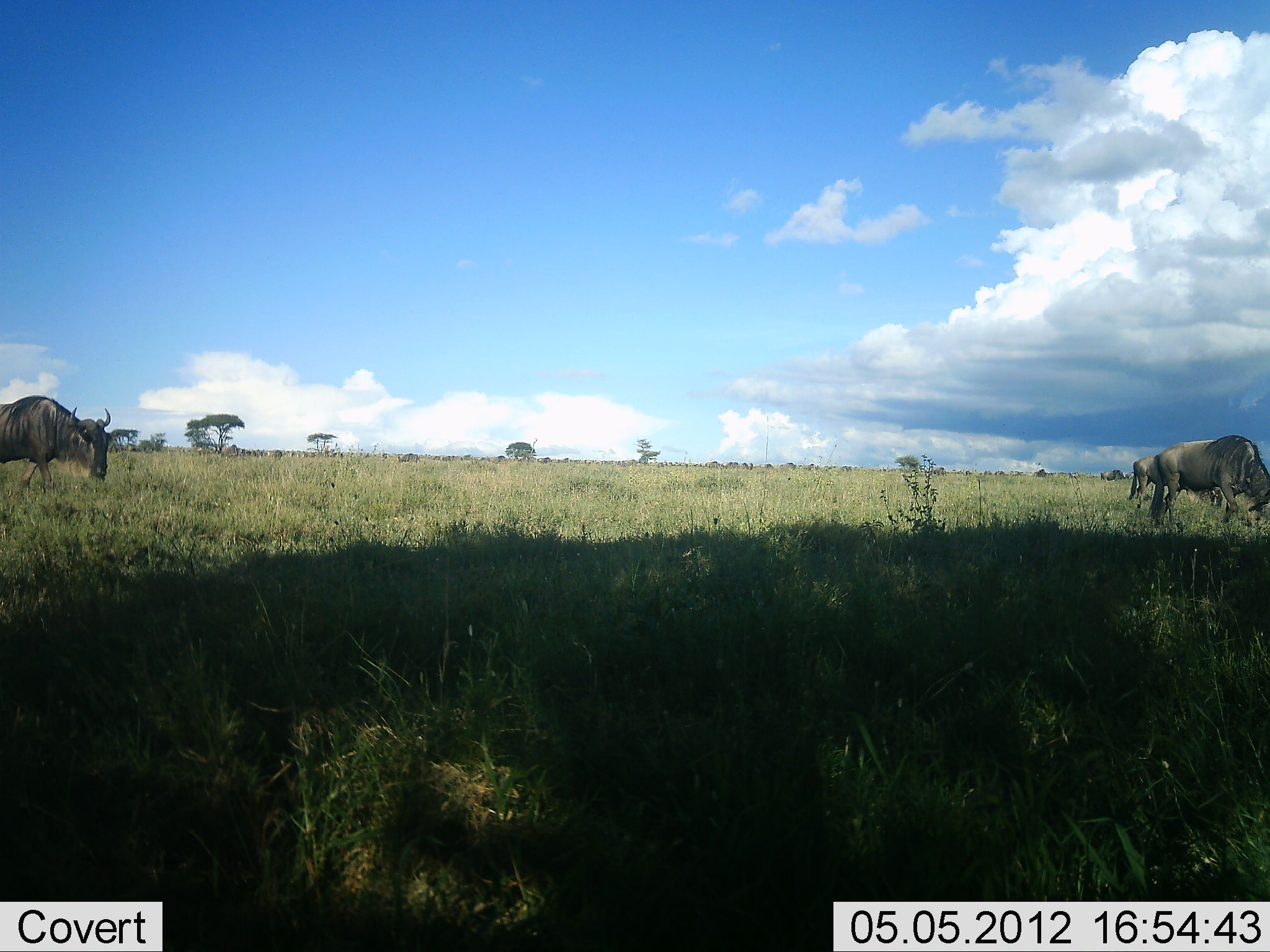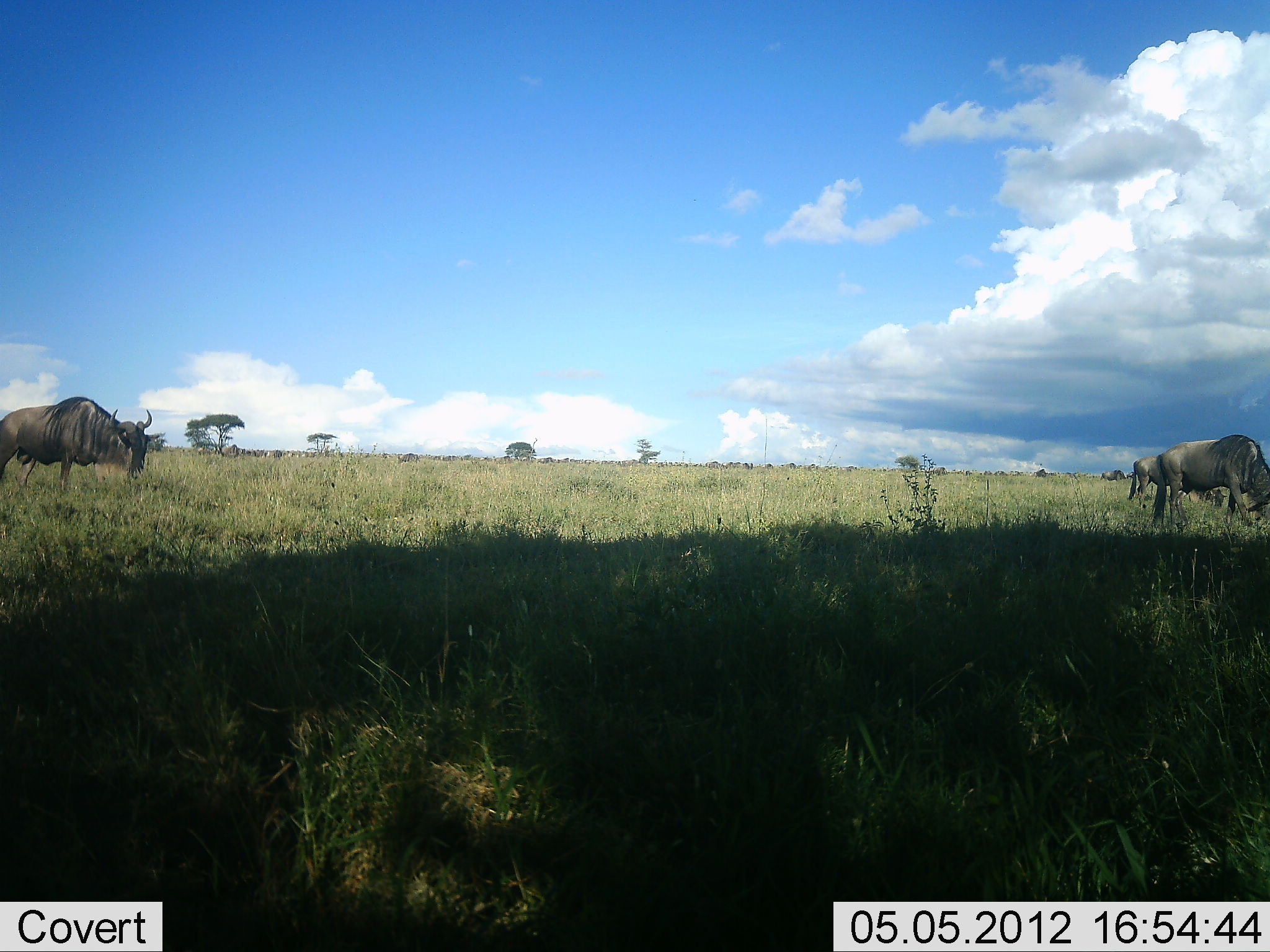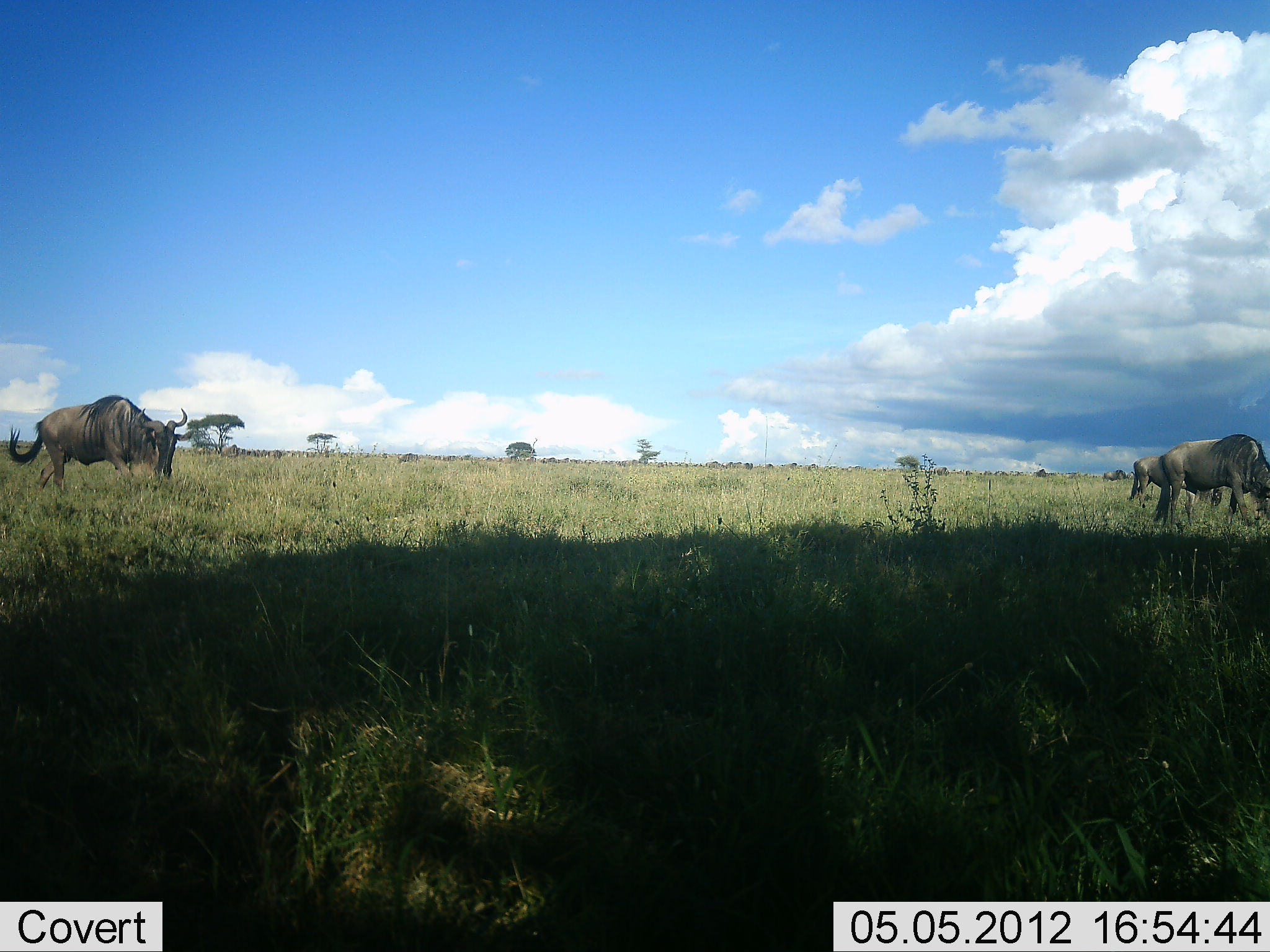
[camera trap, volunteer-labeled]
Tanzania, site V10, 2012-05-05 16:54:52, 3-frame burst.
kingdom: Animalia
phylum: Chordata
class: Mammalia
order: Artiodactyla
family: Bovidae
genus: Connochaetes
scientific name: Connochaetes taurinus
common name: blue wildebeest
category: wildebeest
Wildebeest (blue wildebeest) (Connochaetes taurinus), count 11-50. Behavior (volunteer vote fractions): standing 40%, resting 0%, moving 70%, interacting 0%. Young present (vote fraction): 0%. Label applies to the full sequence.